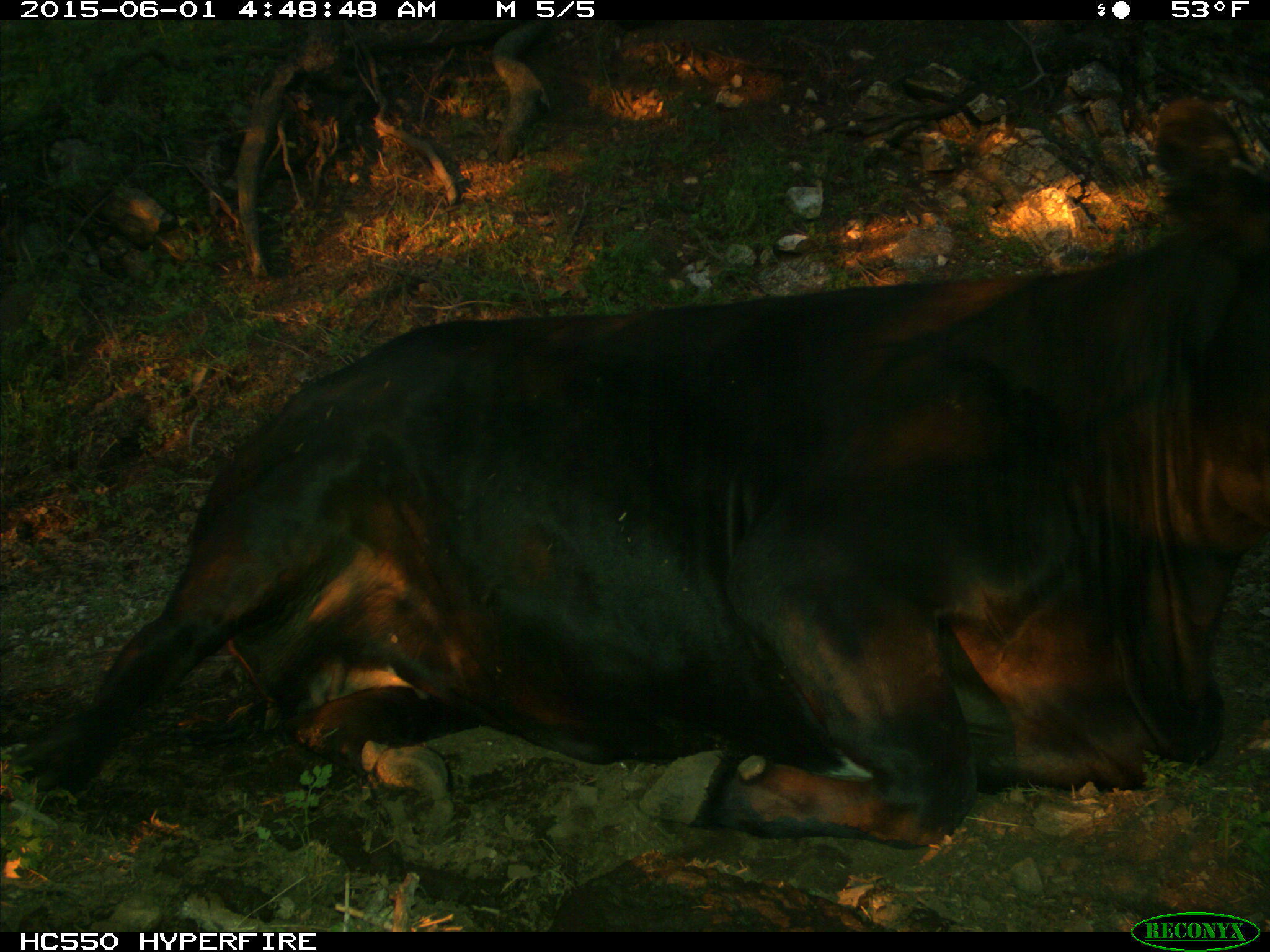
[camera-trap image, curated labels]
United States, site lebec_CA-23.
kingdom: Animalia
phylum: Chordata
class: Mammalia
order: Artiodactyla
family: Bovidae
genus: Bos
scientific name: Bos taurus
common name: domestic cow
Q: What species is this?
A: Bos taurus (domestic cow).